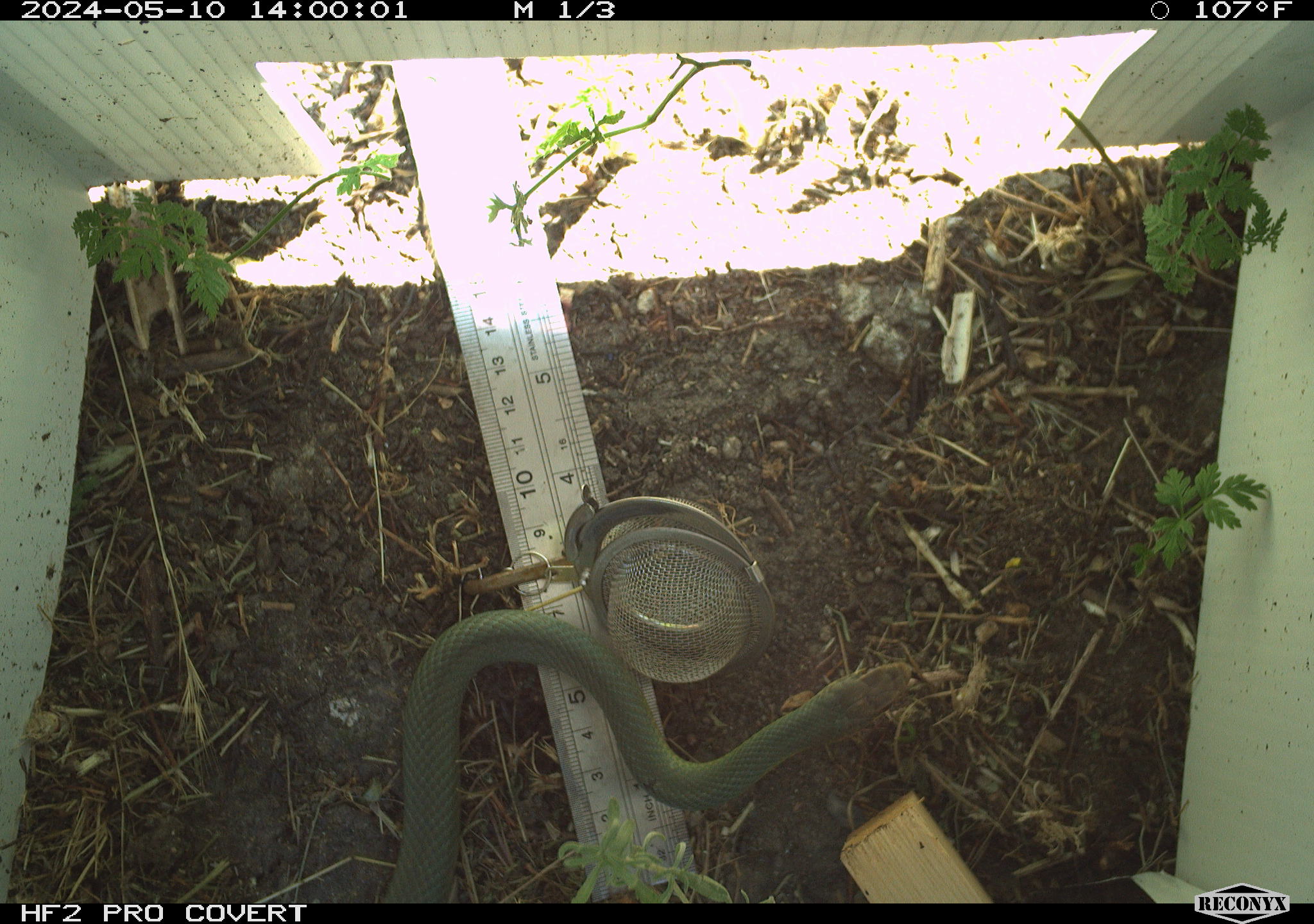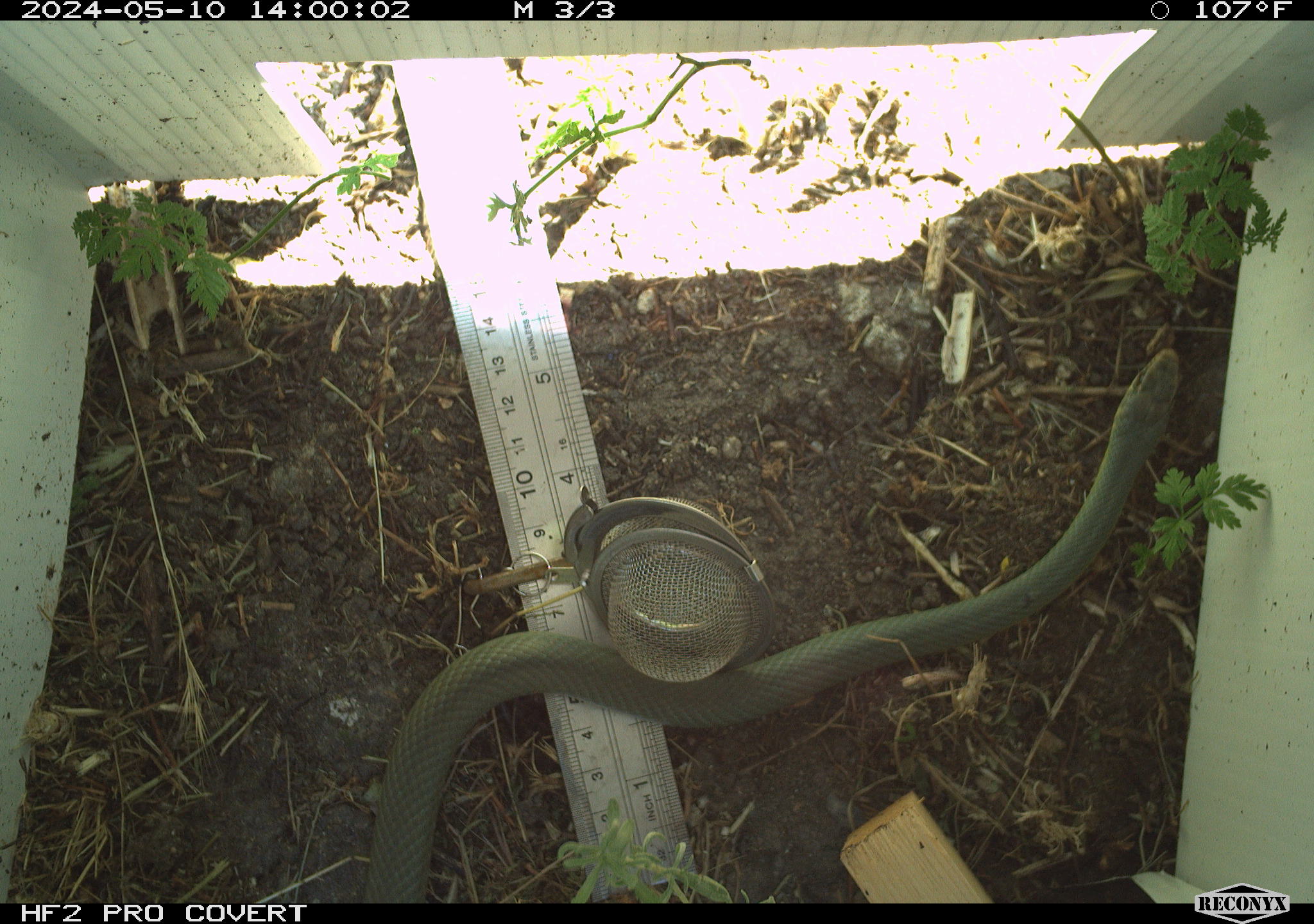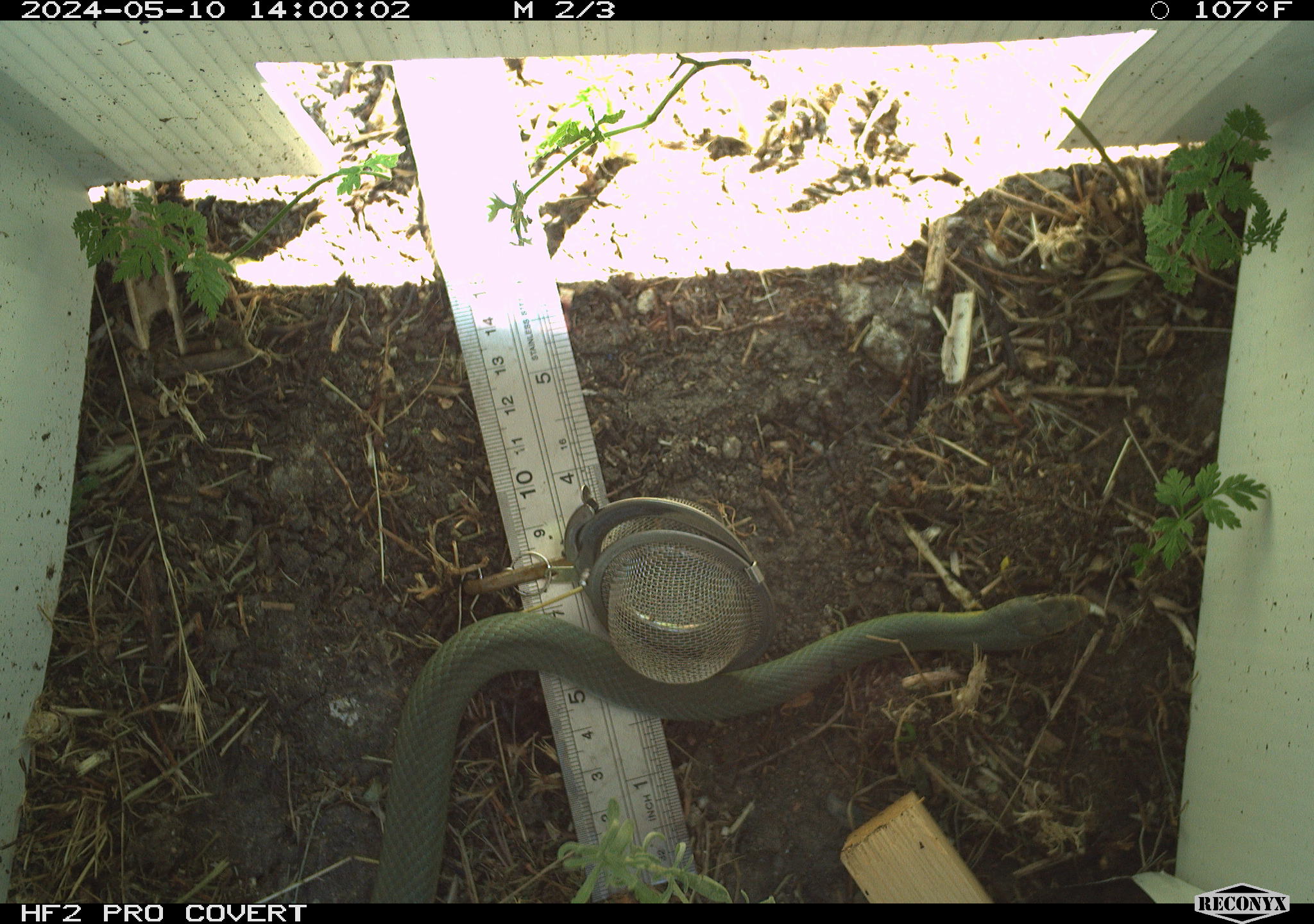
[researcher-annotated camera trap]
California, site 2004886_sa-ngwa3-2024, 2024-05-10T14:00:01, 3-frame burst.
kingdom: Animalia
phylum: Chordata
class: Reptilia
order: Squamata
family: Colubridae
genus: Coluber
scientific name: Coluber constrictor mormon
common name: western yellow-bellied racer